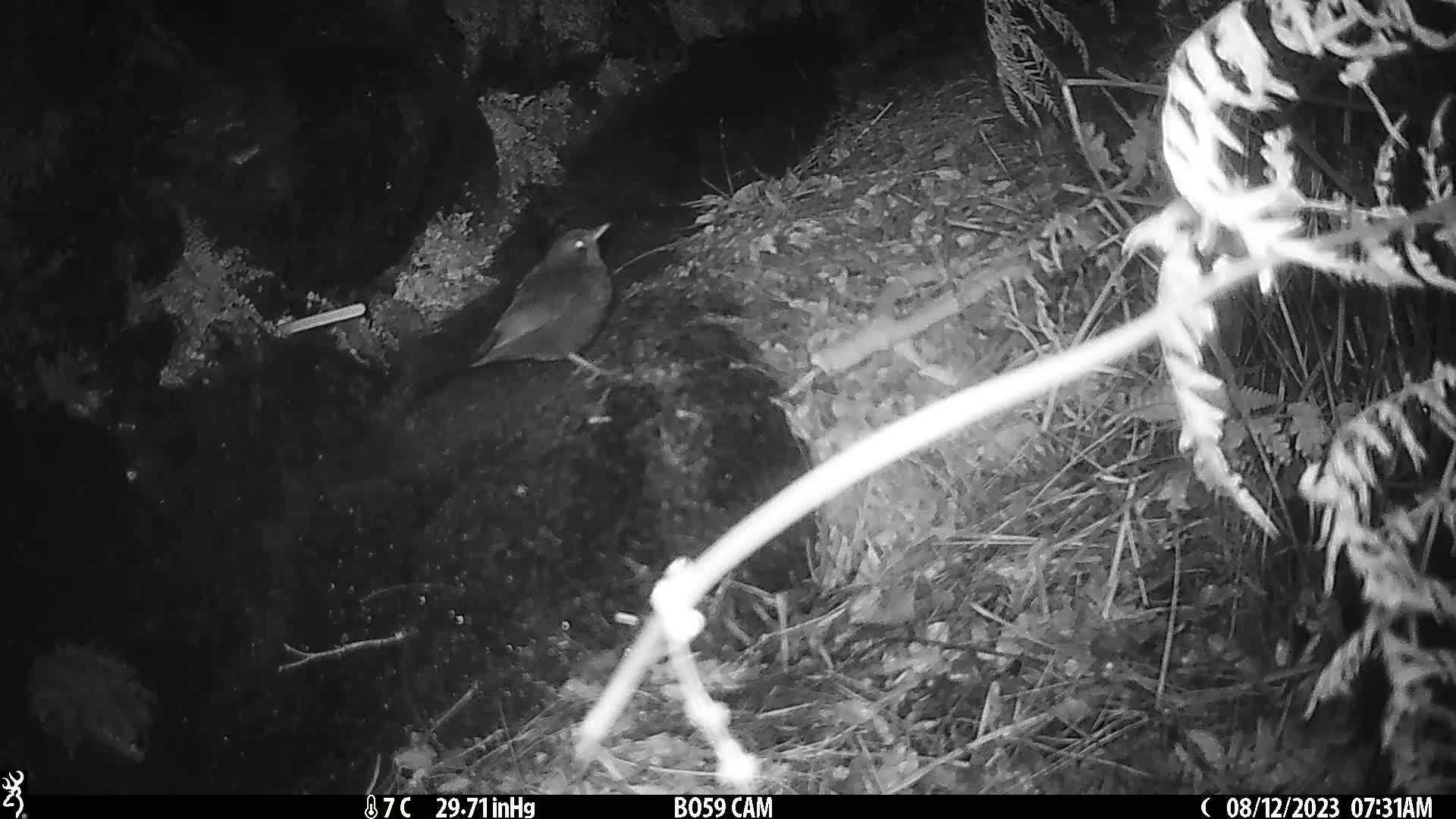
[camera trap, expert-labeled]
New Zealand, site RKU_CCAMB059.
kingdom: Animalia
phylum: Chordata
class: Aves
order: Passeriformes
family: Turdidae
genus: Turdus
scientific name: Turdus merula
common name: eurasian blackbird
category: blackbird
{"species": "blackbird (eurasian blackbird) (Turdus merula)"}